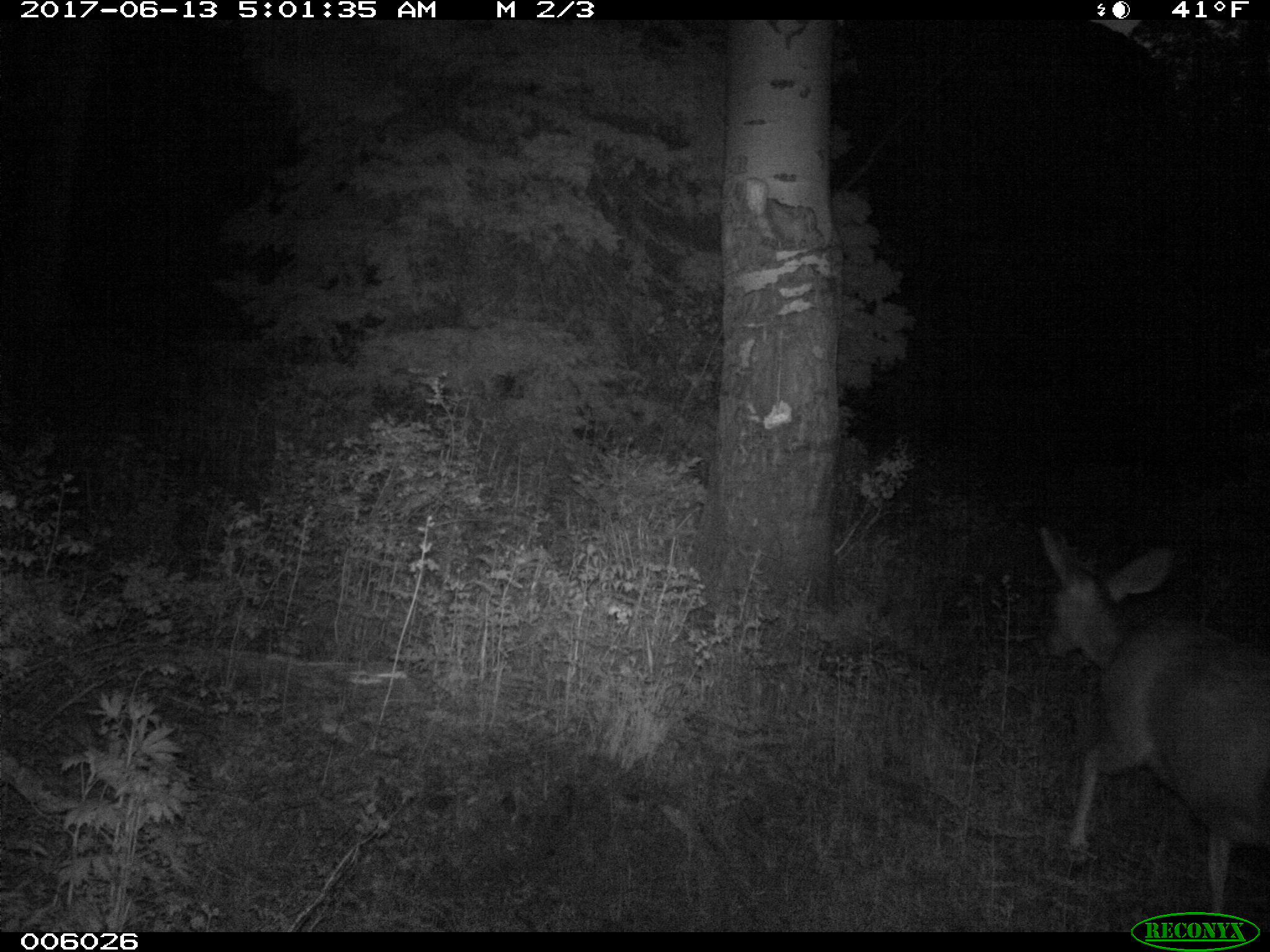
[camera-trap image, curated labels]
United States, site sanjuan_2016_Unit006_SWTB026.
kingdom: Animalia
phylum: Chordata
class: Mammalia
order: Artiodactyla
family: Cervidae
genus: Odocoileus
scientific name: Odocoileus hemionus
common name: mule deer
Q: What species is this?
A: Odocoileus hemionus (mule deer).